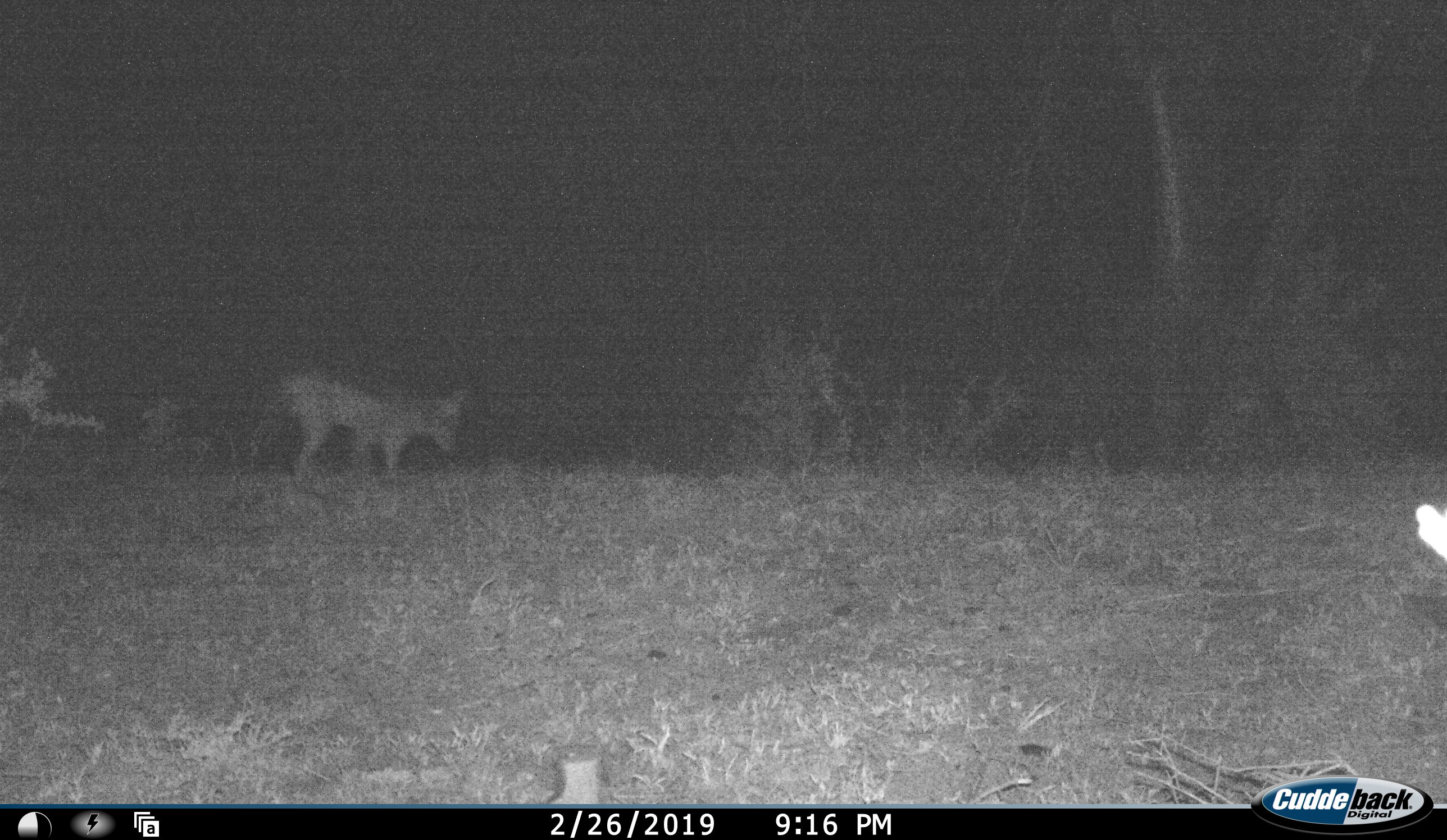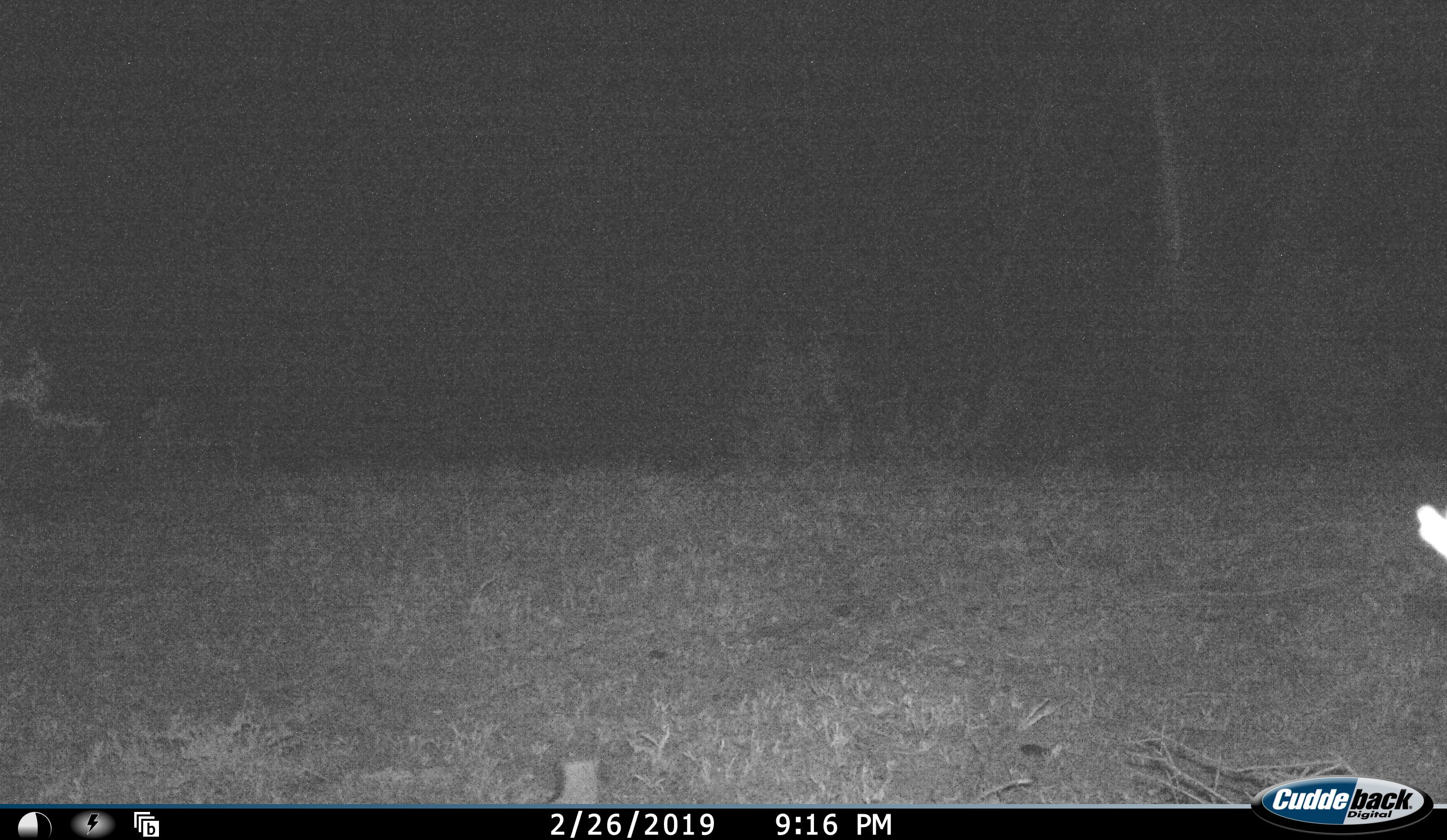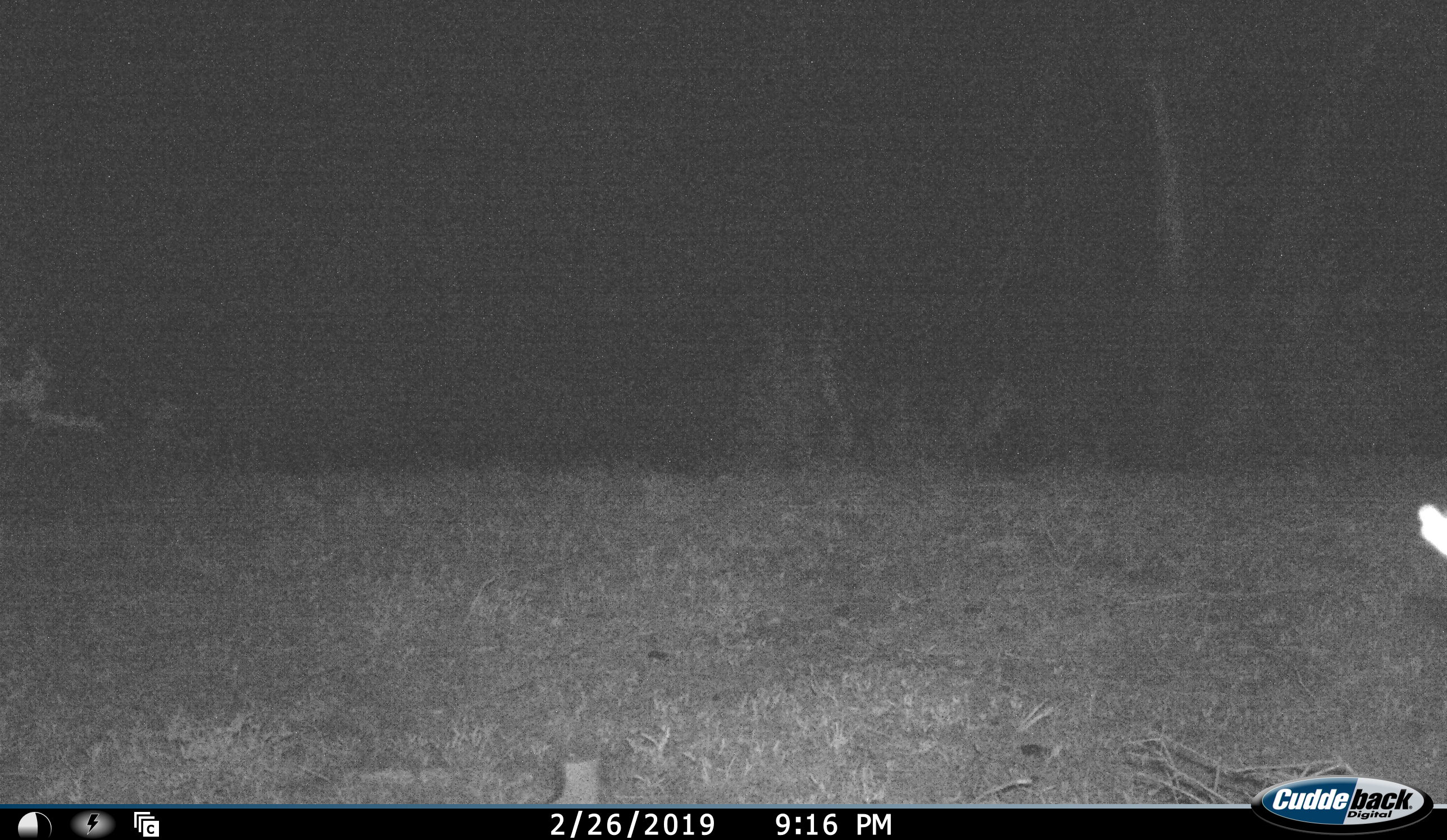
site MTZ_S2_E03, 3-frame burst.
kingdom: Animalia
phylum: Chordata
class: Mammalia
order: Carnivora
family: Canidae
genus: Lupulella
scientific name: Lupulella mesomelas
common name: black-backed jackal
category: jackalblackbacked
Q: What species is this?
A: Jackalblackbacked (black-backed jackal) (Lupulella mesomelas).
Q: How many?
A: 1.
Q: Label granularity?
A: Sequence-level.